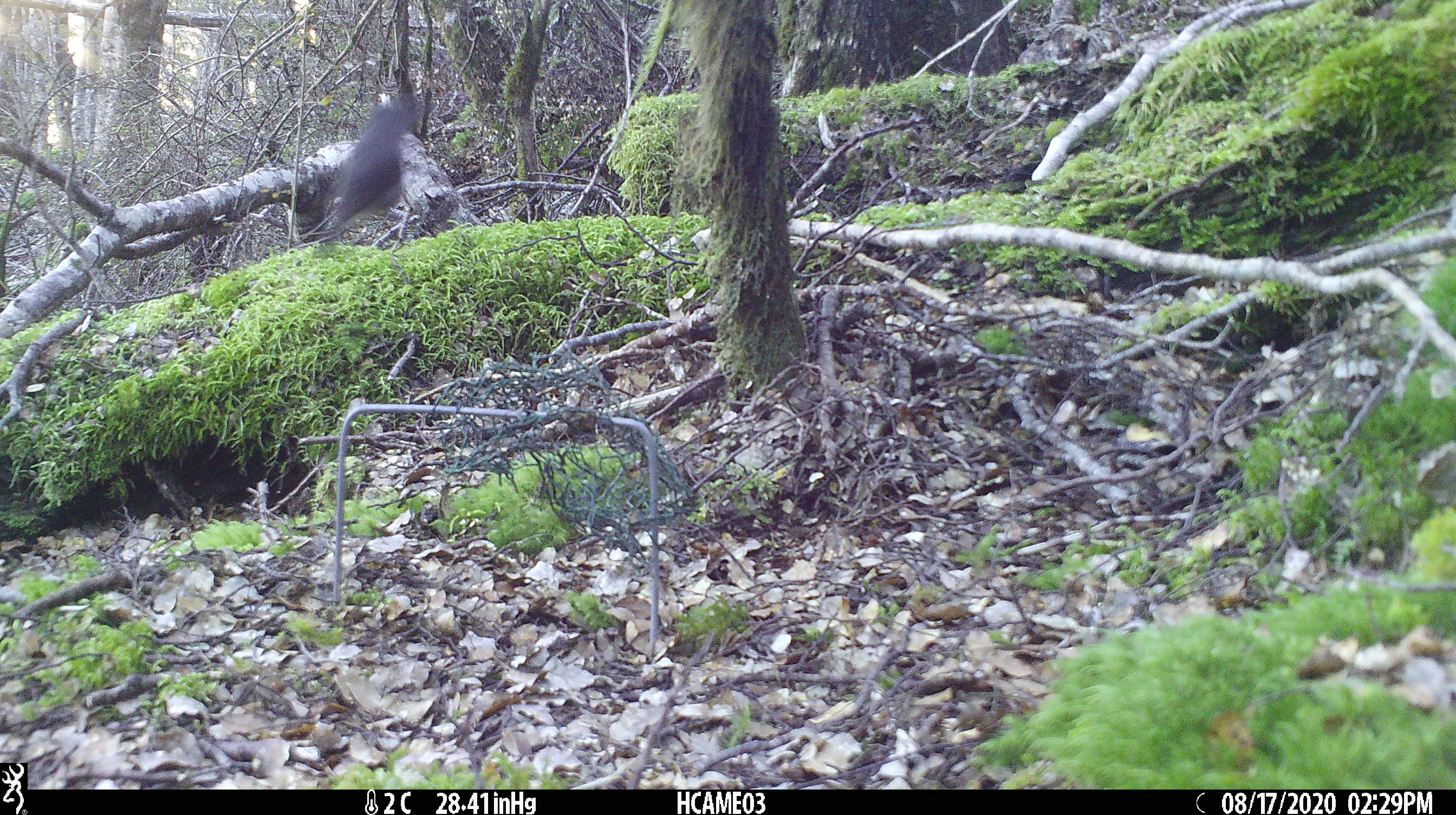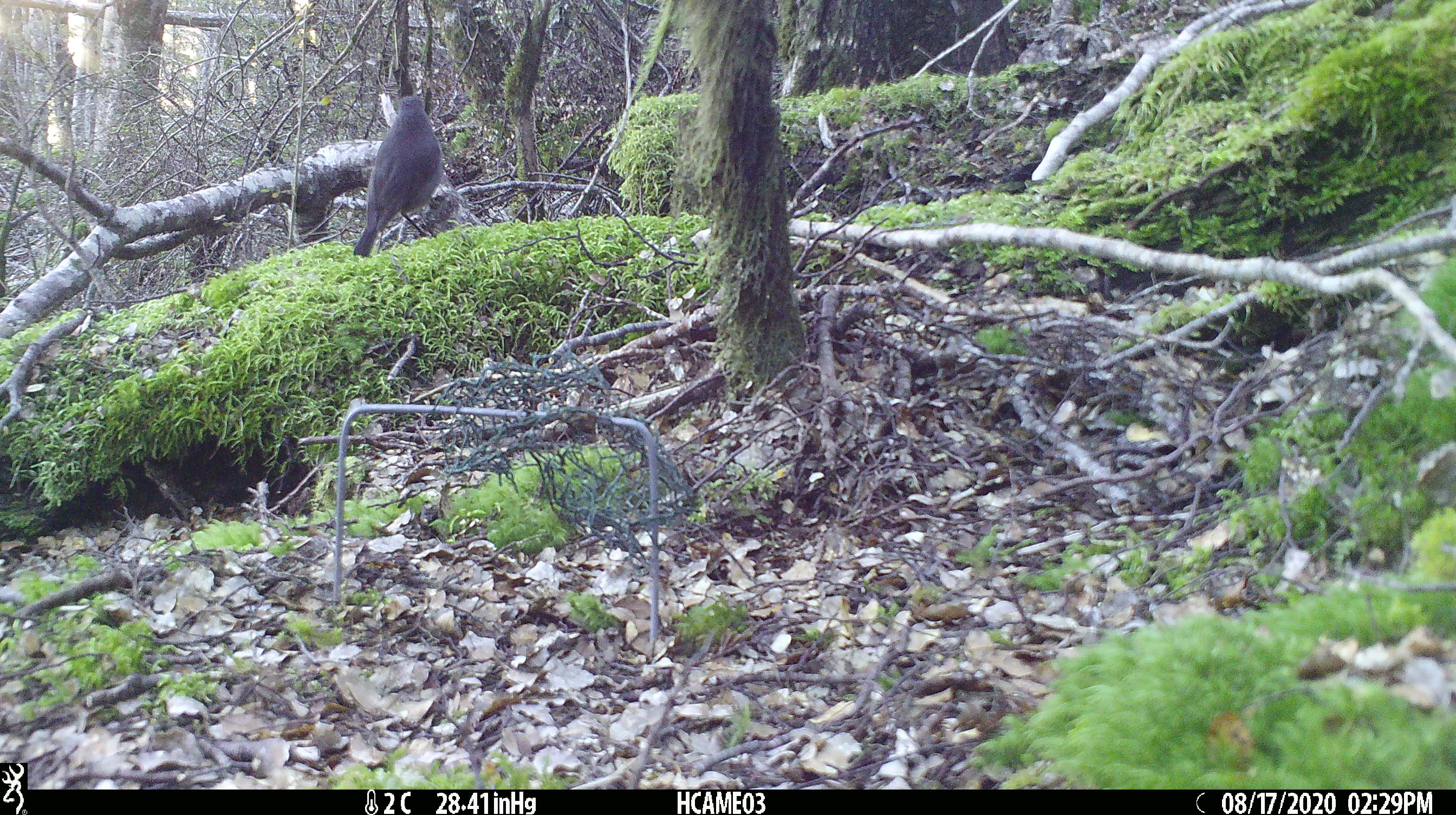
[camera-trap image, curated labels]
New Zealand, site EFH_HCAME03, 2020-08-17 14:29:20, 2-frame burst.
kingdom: Animalia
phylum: Chordata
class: Aves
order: Passeriformes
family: Petroicidae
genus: Petroica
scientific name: Petroica australis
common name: new zealand robin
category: robin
Robin (new zealand robin) (Petroica australis).